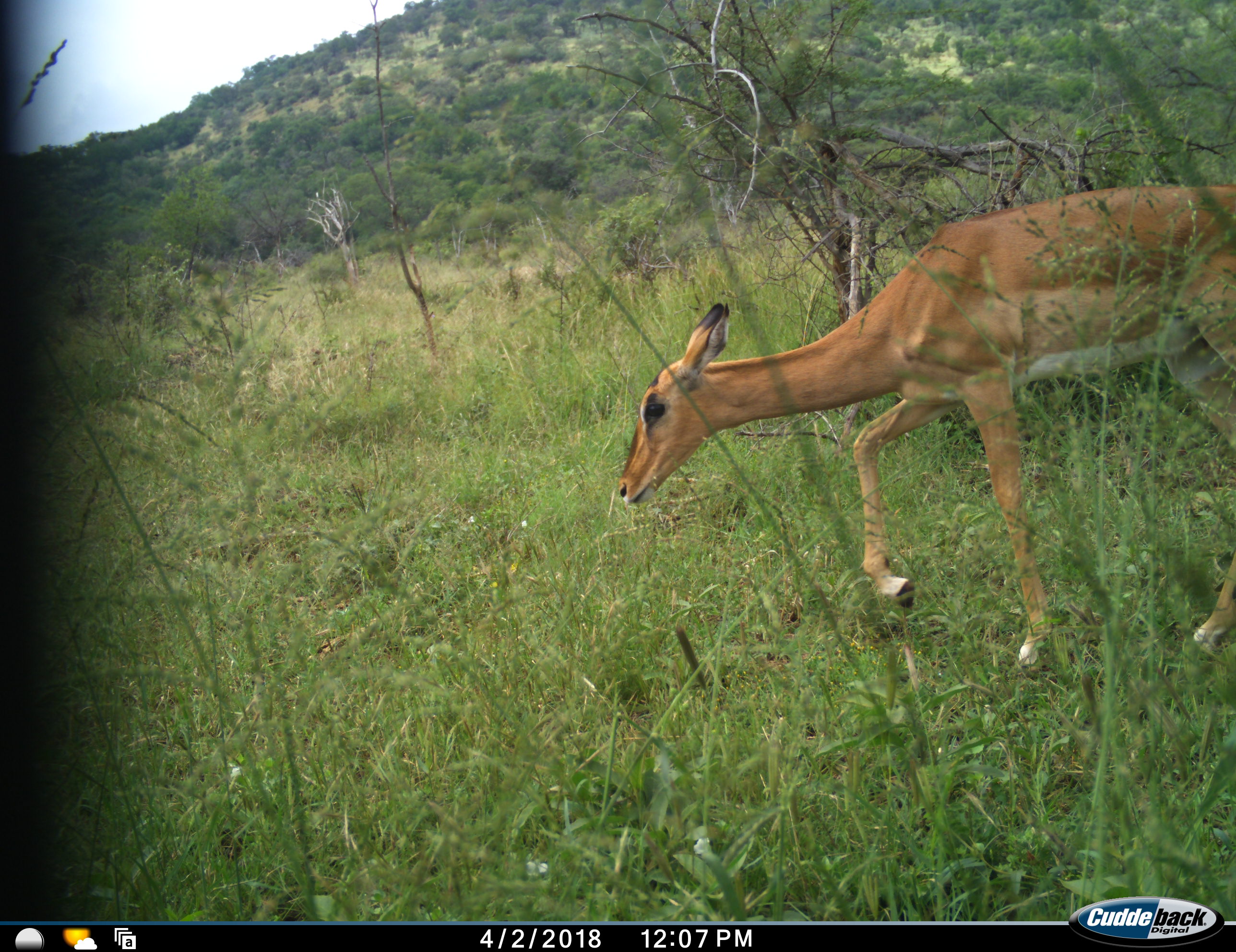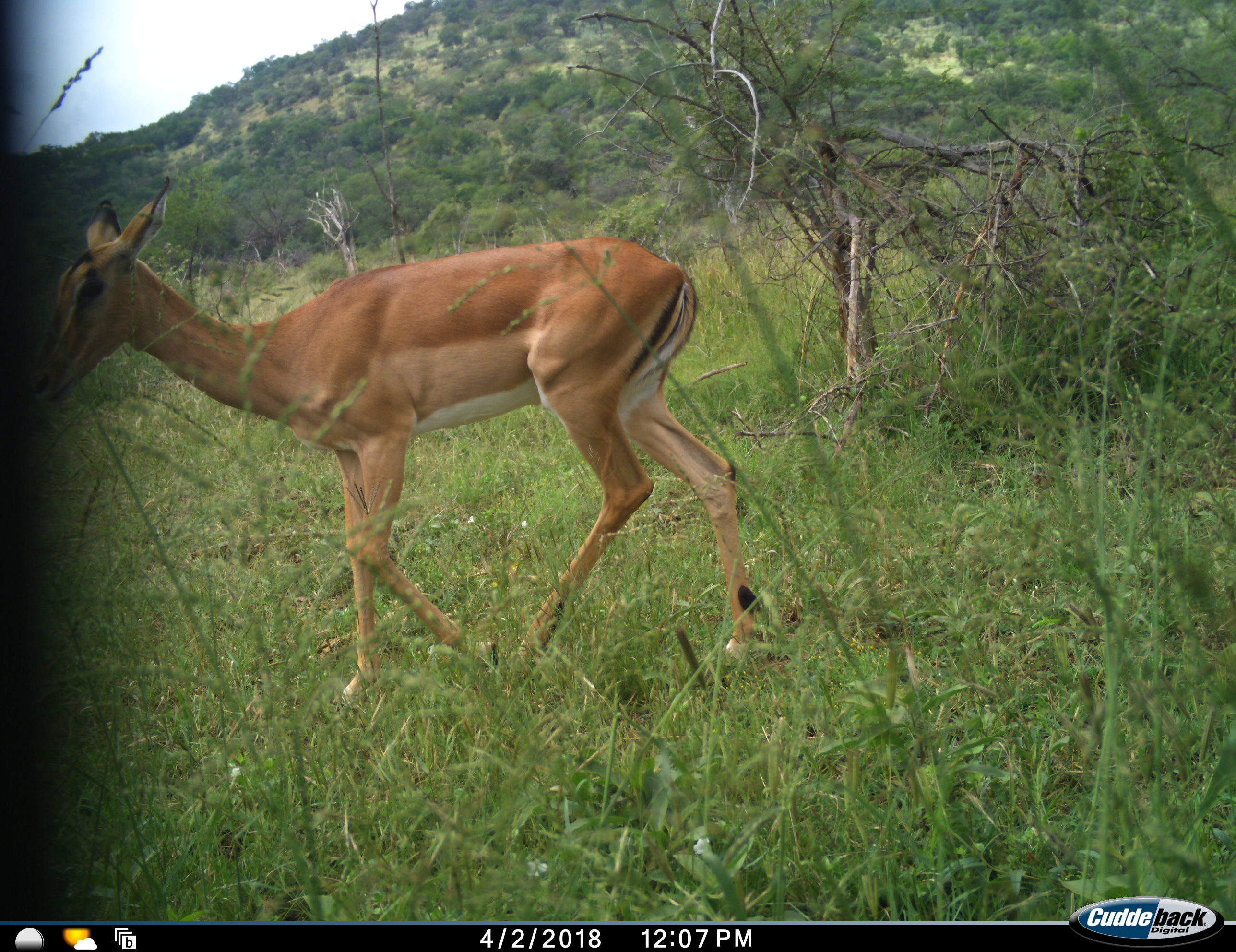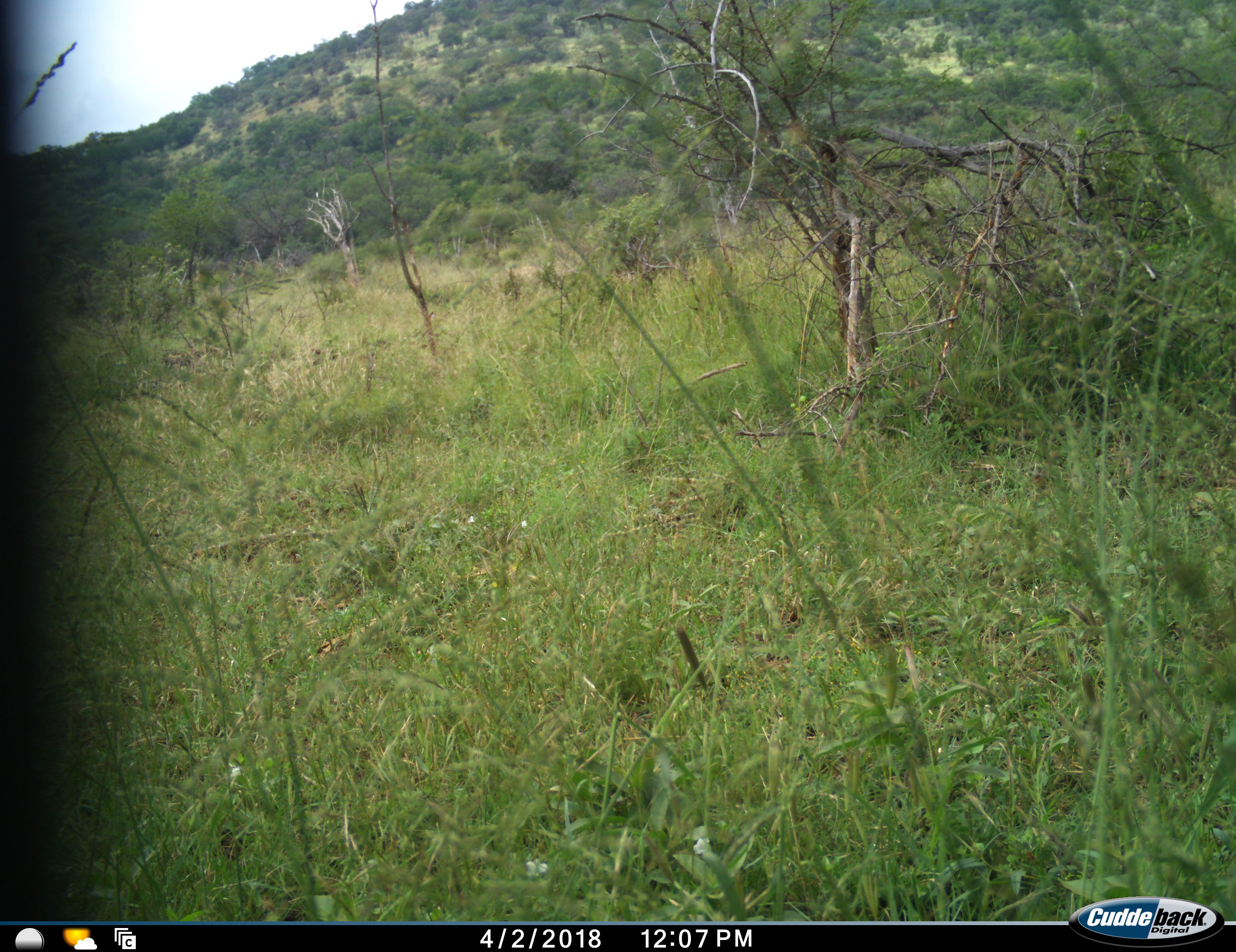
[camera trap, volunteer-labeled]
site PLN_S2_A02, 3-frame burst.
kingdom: Animalia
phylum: Chordata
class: Mammalia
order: Artiodactyla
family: Bovidae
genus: Aepyceros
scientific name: Aepyceros melampus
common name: impala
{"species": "impala (Aepyceros melampus)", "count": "1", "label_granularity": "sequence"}